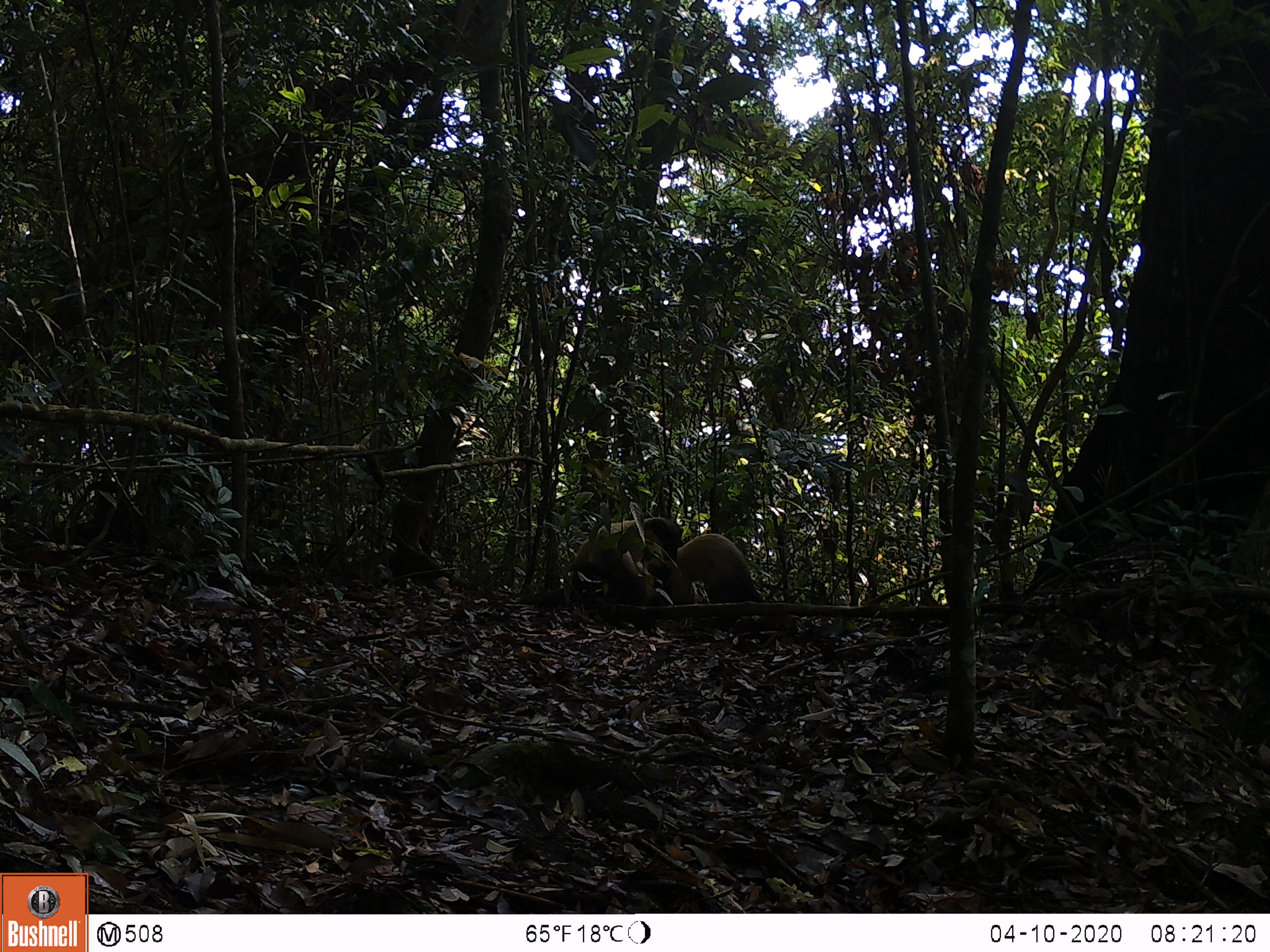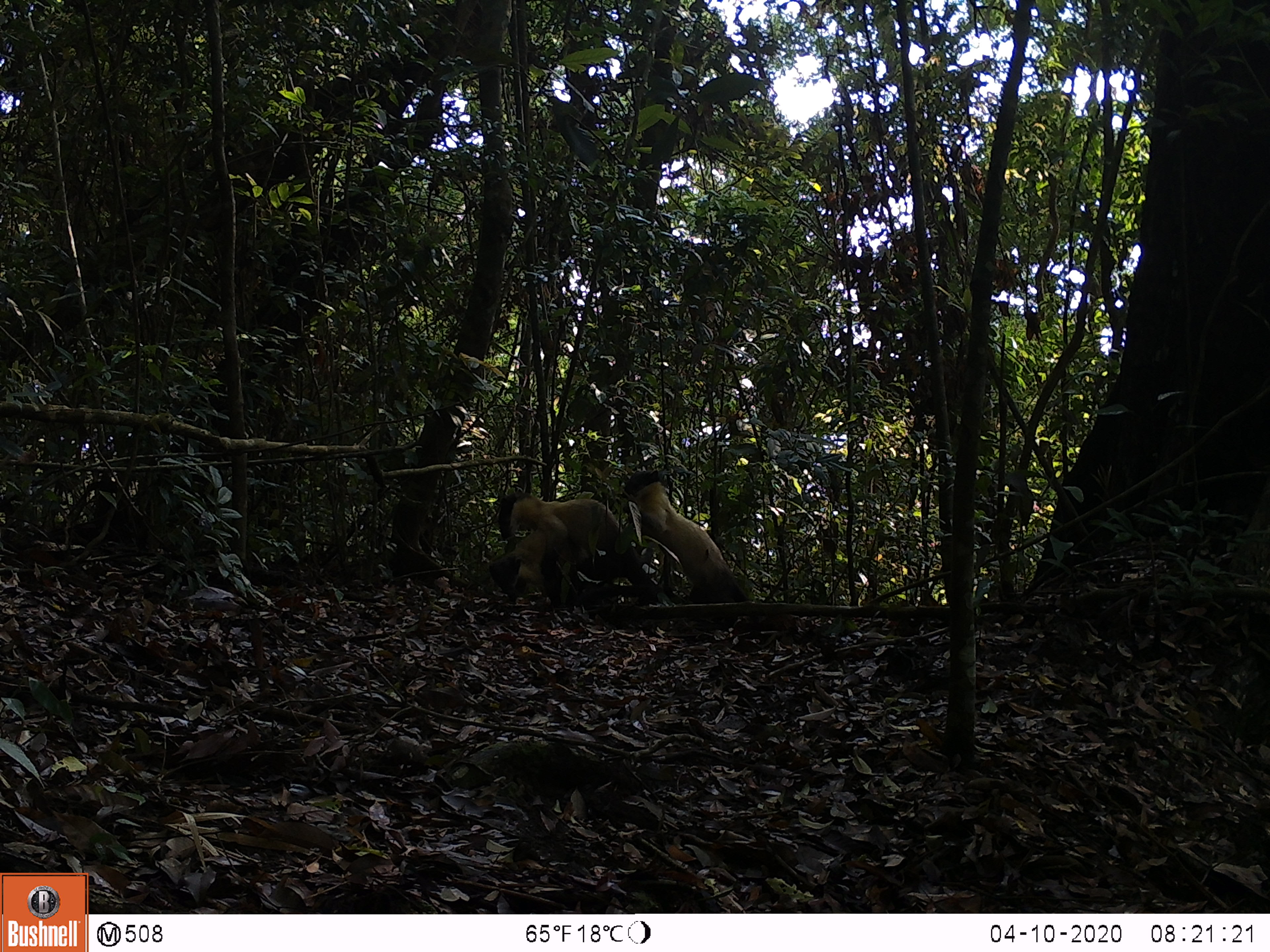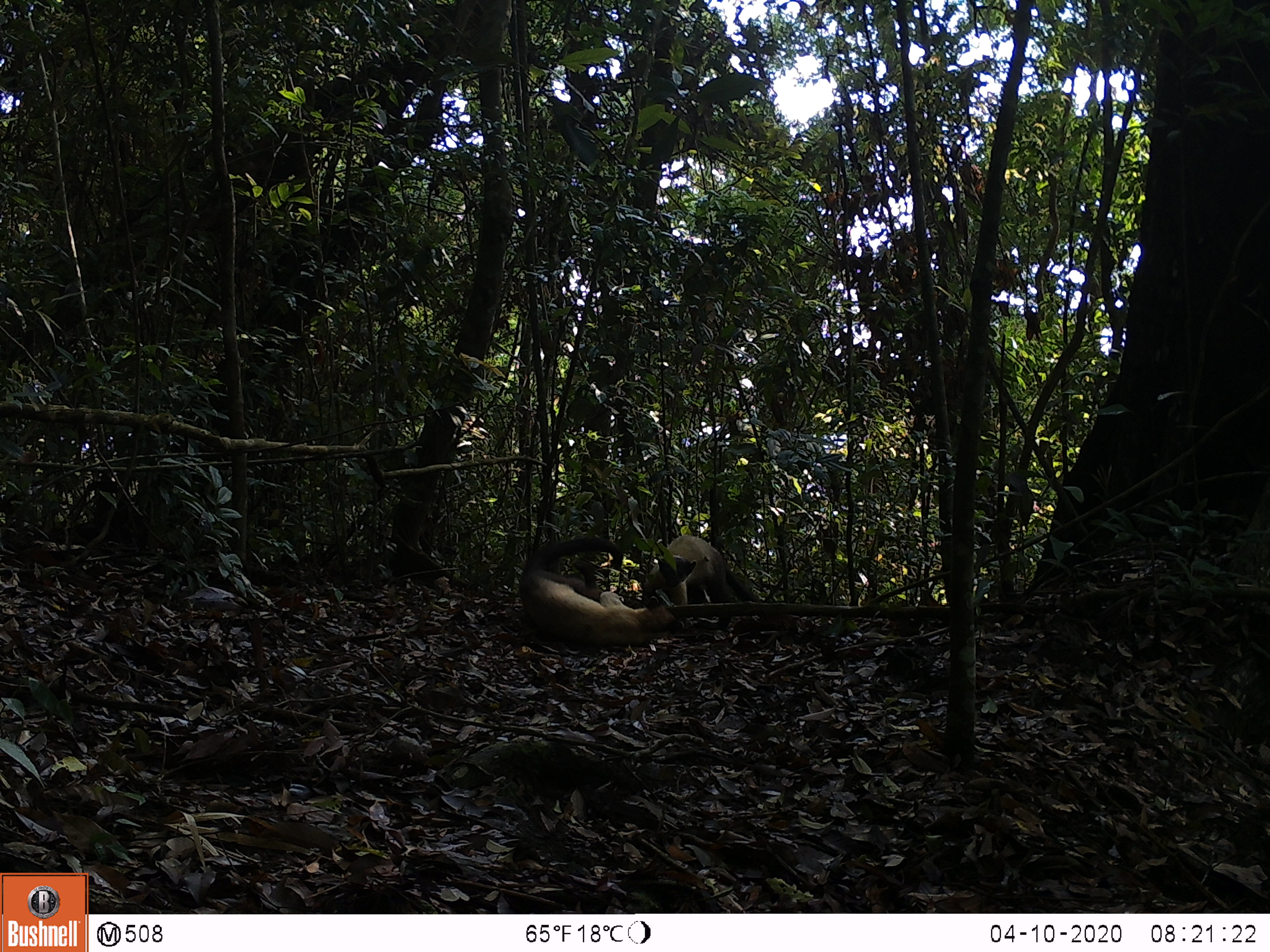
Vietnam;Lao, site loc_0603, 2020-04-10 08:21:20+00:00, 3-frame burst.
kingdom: Animalia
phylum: Chordata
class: Mammalia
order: Carnivora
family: Mustelidae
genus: Martes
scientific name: Martes flavigula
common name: yellow-throated marten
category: yellow throated marten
Yellow throated marten (yellow-throated marten) (Martes flavigula). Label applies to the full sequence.